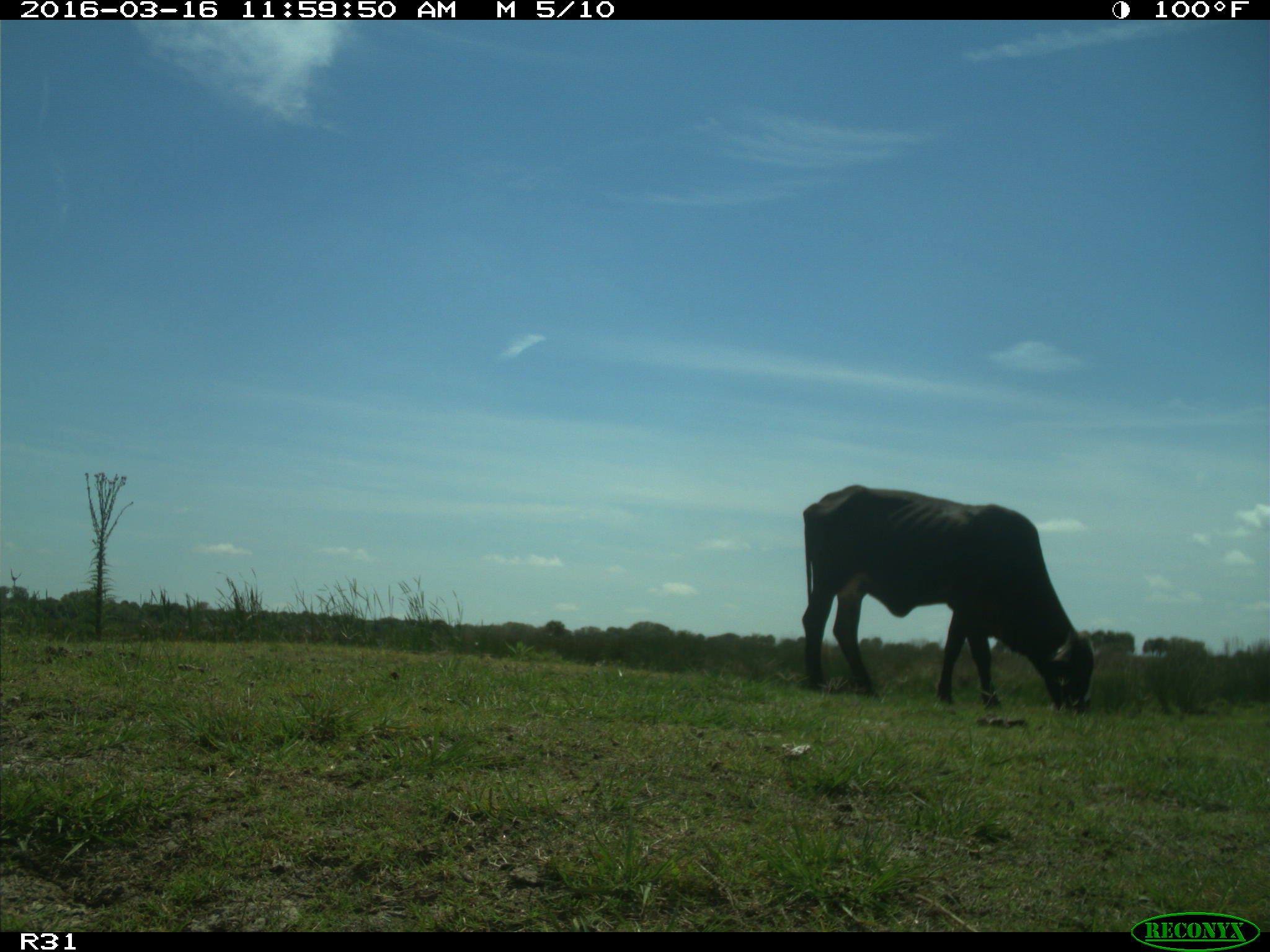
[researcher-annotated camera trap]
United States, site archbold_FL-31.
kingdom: Animalia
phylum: Chordata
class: Mammalia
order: Artiodactyla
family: Bovidae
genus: Bos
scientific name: Bos taurus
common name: domestic cow